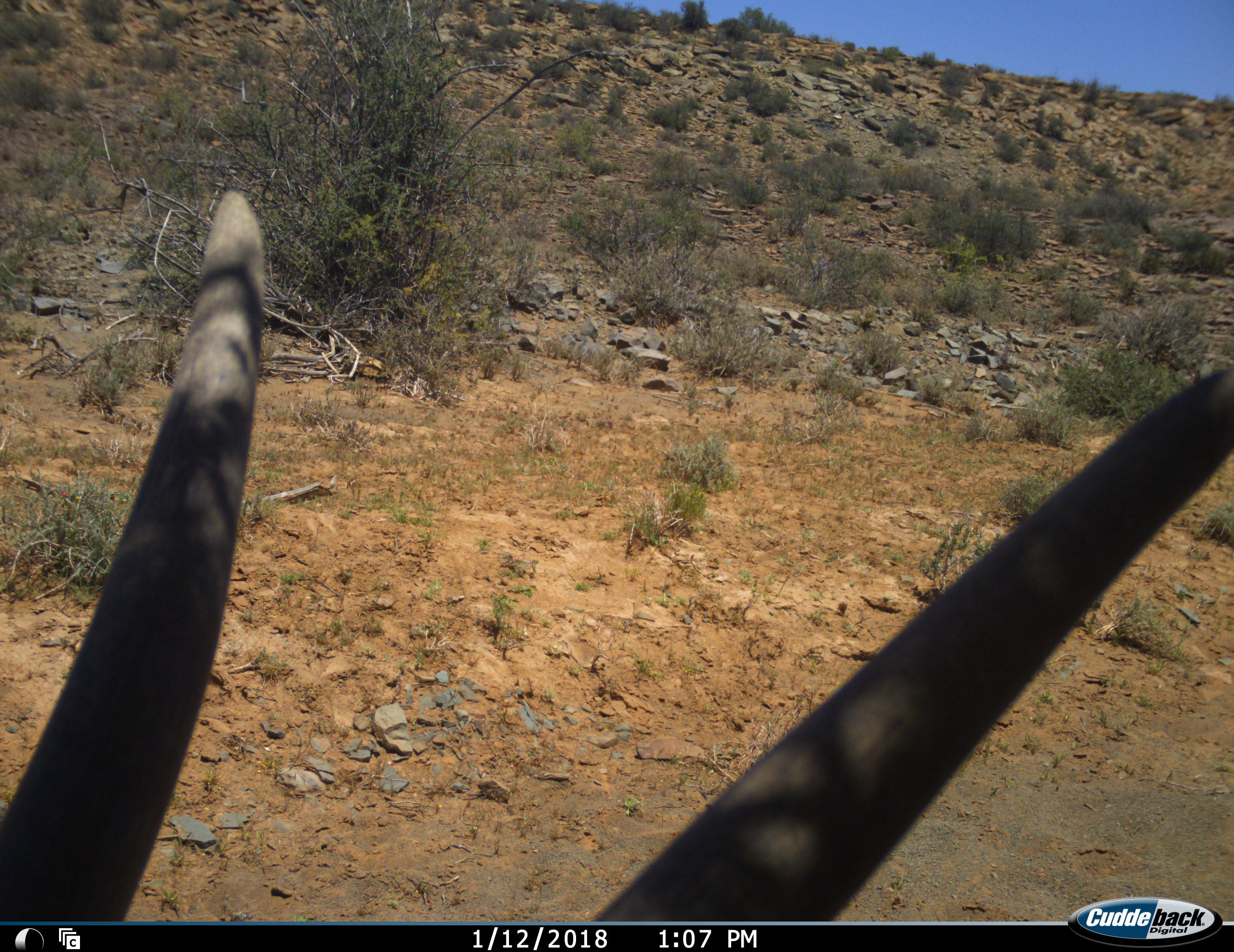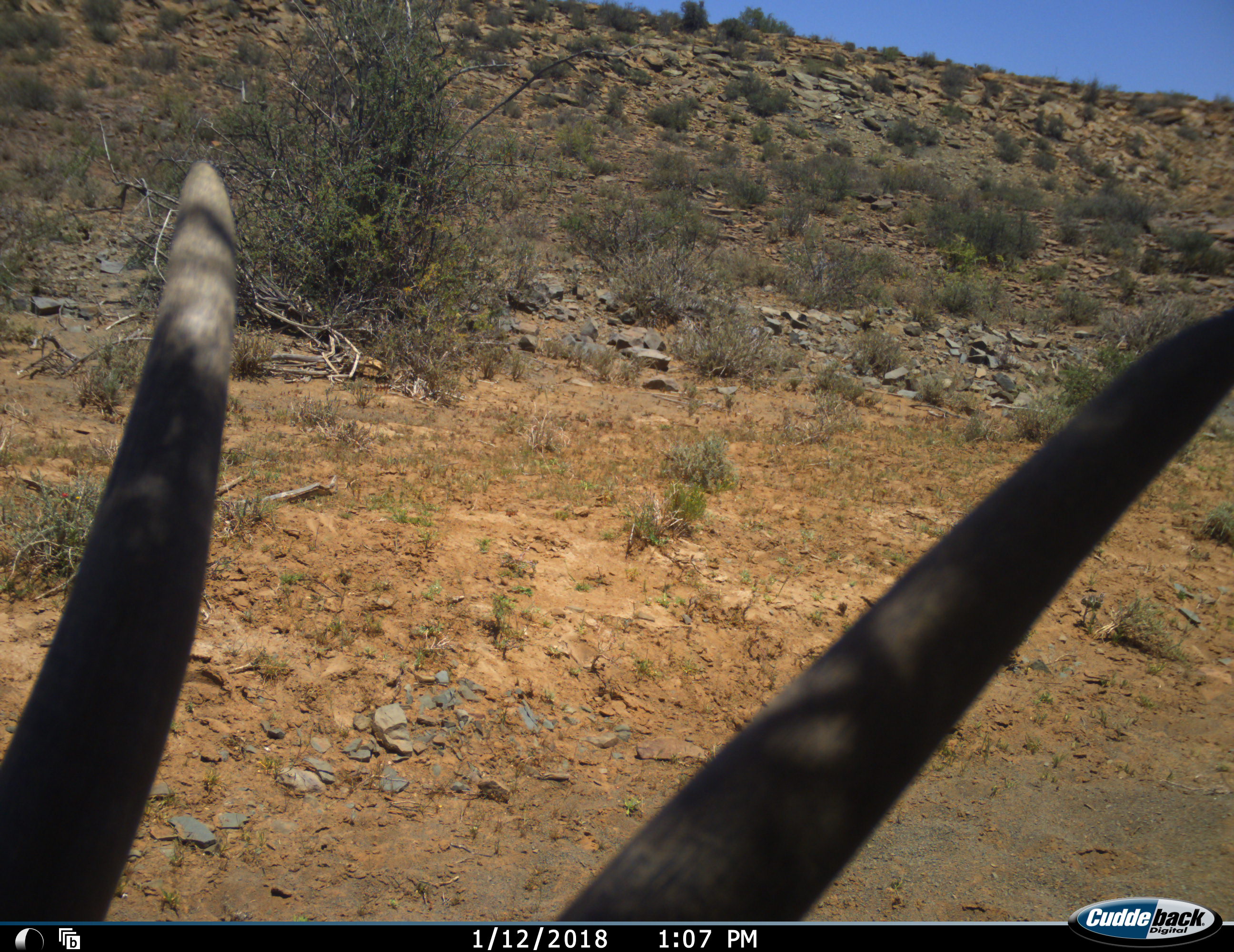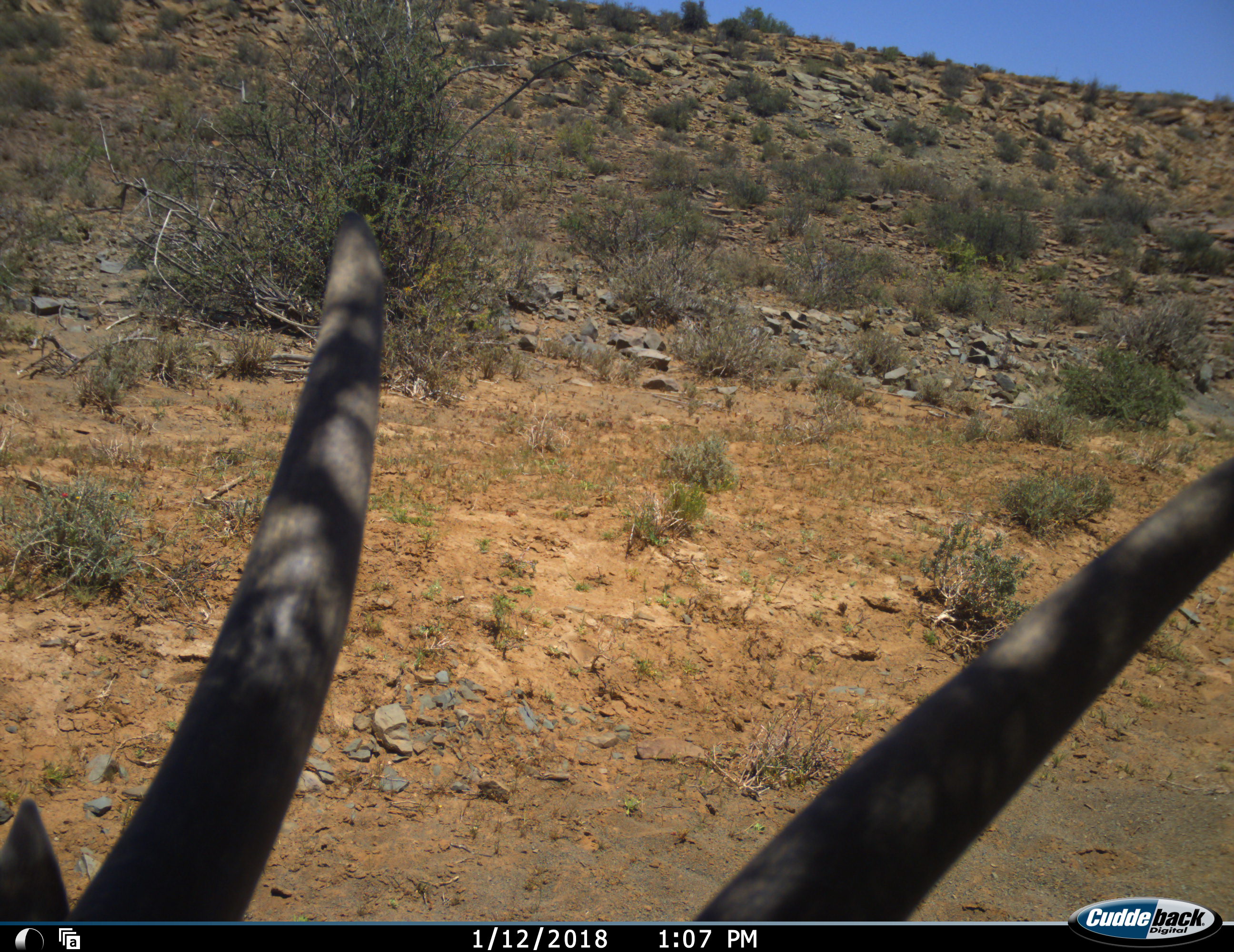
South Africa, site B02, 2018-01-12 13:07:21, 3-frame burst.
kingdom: Animalia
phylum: Chordata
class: Mammalia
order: Artiodactyla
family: Bovidae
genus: Oryx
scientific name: Oryx gazella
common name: gemsbok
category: gemsbokoryx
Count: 1.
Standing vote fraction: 20%.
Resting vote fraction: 60%.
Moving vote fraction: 0%.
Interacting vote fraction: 20%.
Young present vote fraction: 0%.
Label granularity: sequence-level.